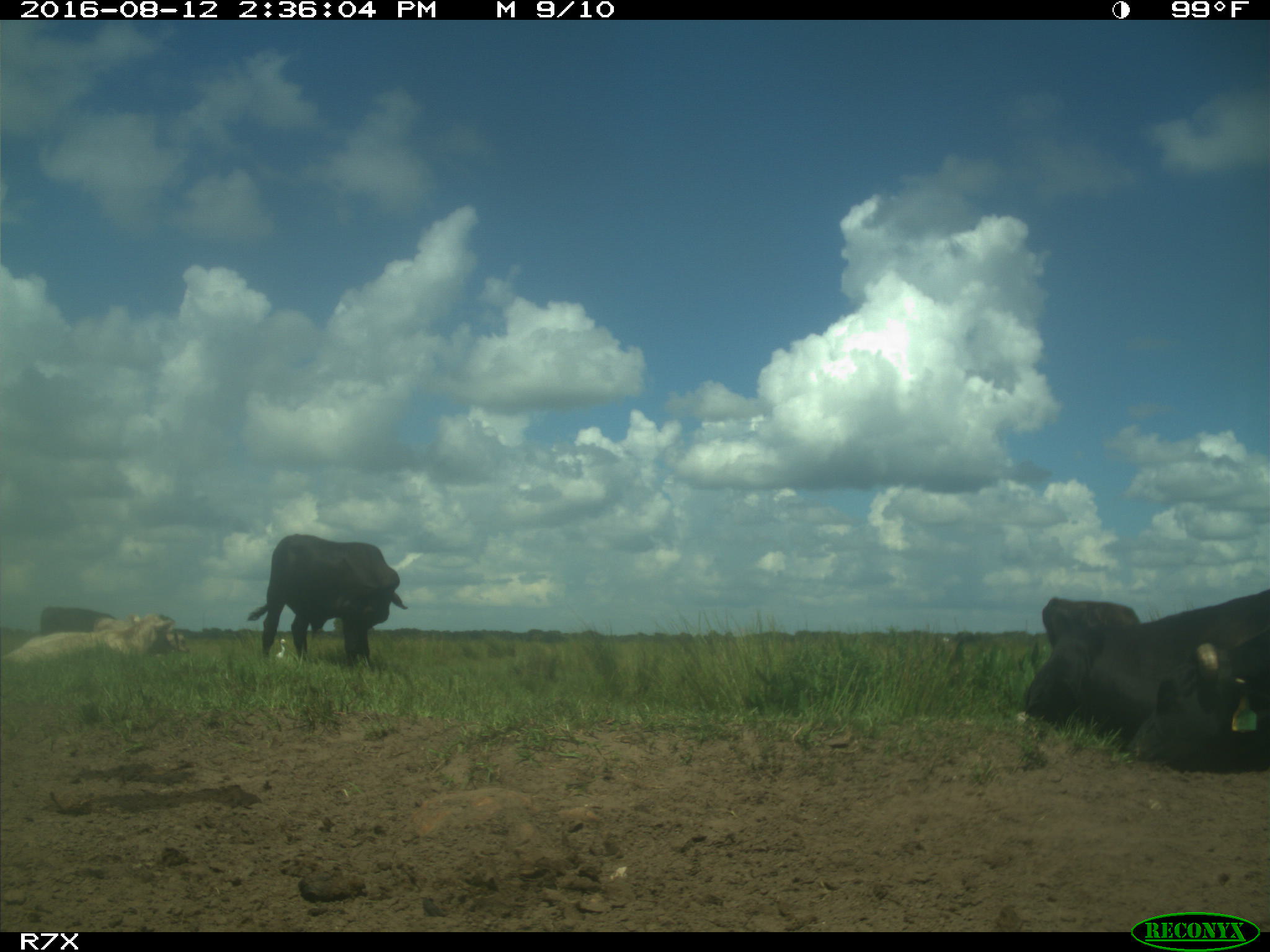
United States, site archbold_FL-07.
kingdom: Animalia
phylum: Chordata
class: Mammalia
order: Artiodactyla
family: Bovidae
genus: Bos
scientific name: Bos taurus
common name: domestic cow